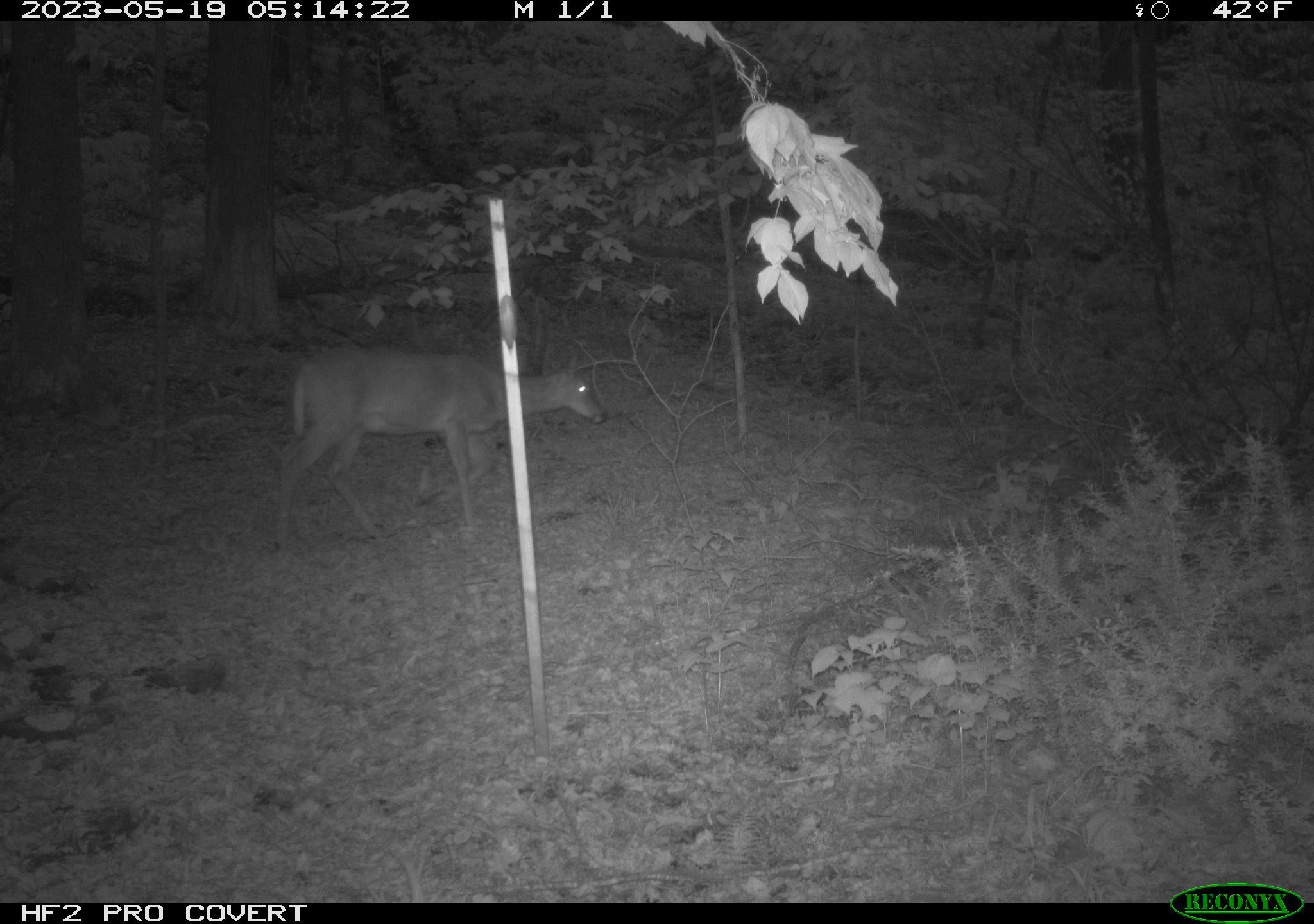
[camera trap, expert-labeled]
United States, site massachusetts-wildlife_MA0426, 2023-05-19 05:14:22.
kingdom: Animalia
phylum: Chordata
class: Mammalia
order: Artiodactyla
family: Cervidae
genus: Odocoileus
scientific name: Odocoileus virginianus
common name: white-tailed deer